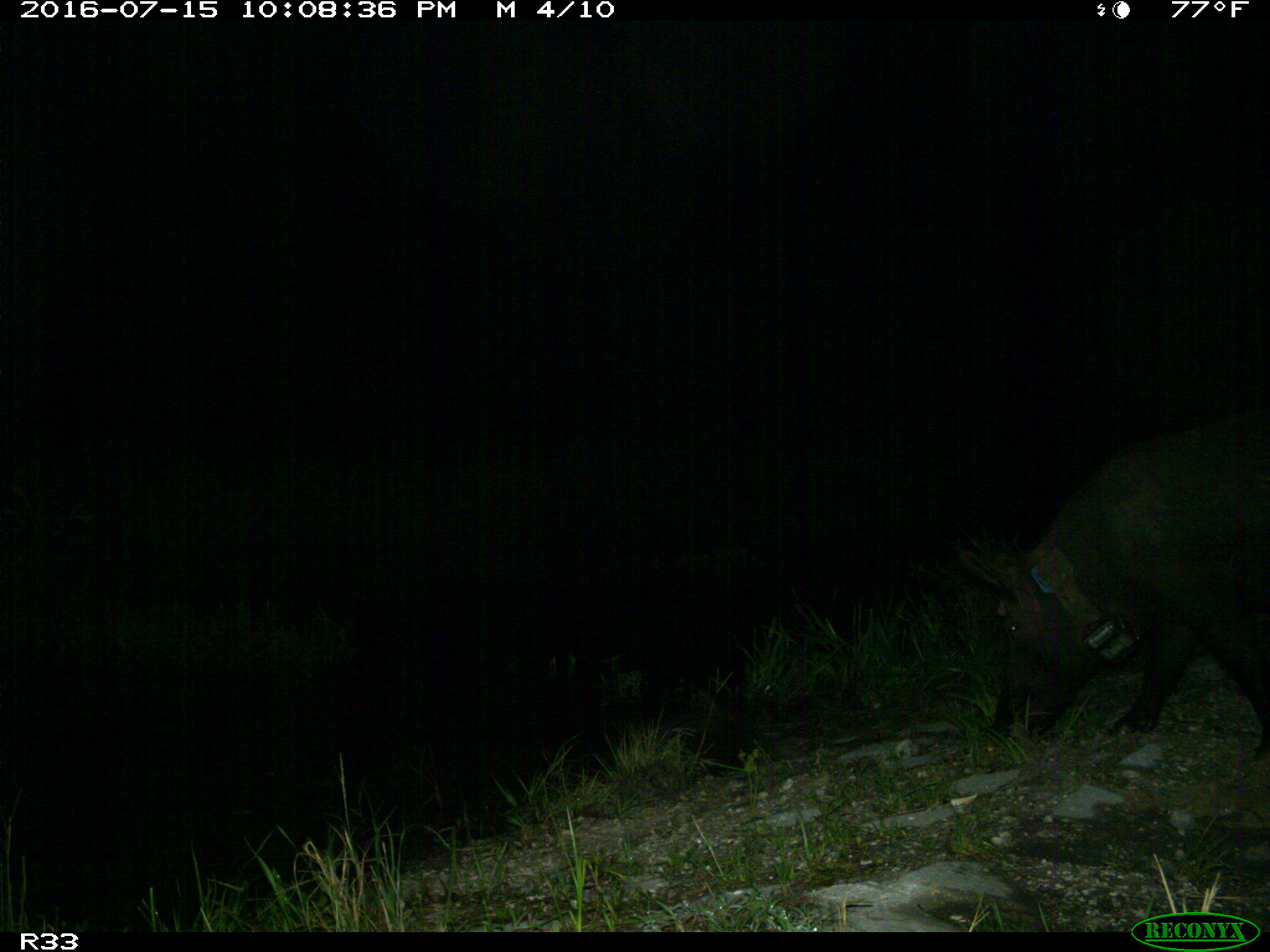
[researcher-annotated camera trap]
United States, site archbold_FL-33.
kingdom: Animalia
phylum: Chordata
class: Mammalia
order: Artiodactyla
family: Suidae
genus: Sus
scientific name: Sus scrofa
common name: wild boar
Sus scrofa (wild boar).